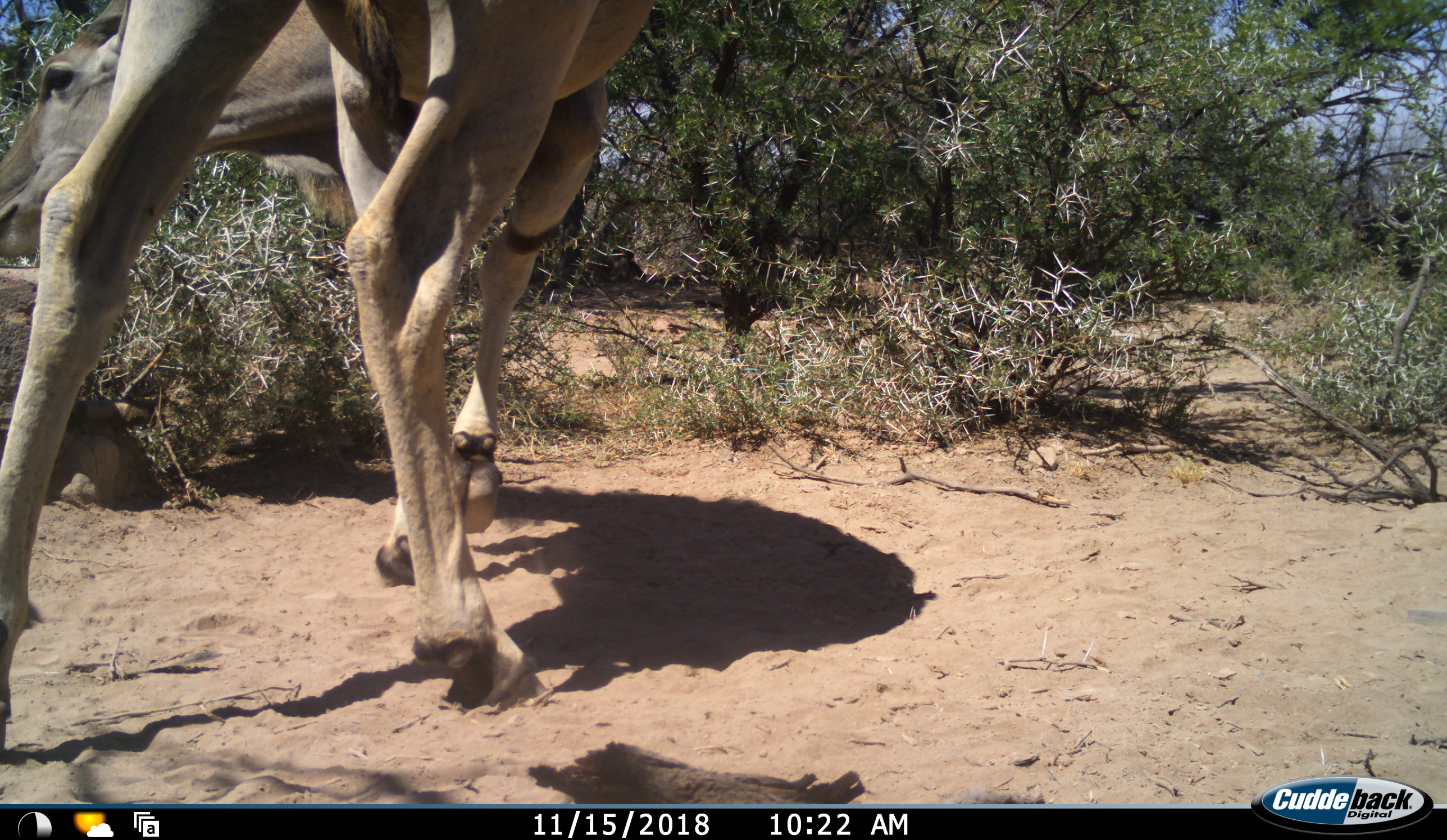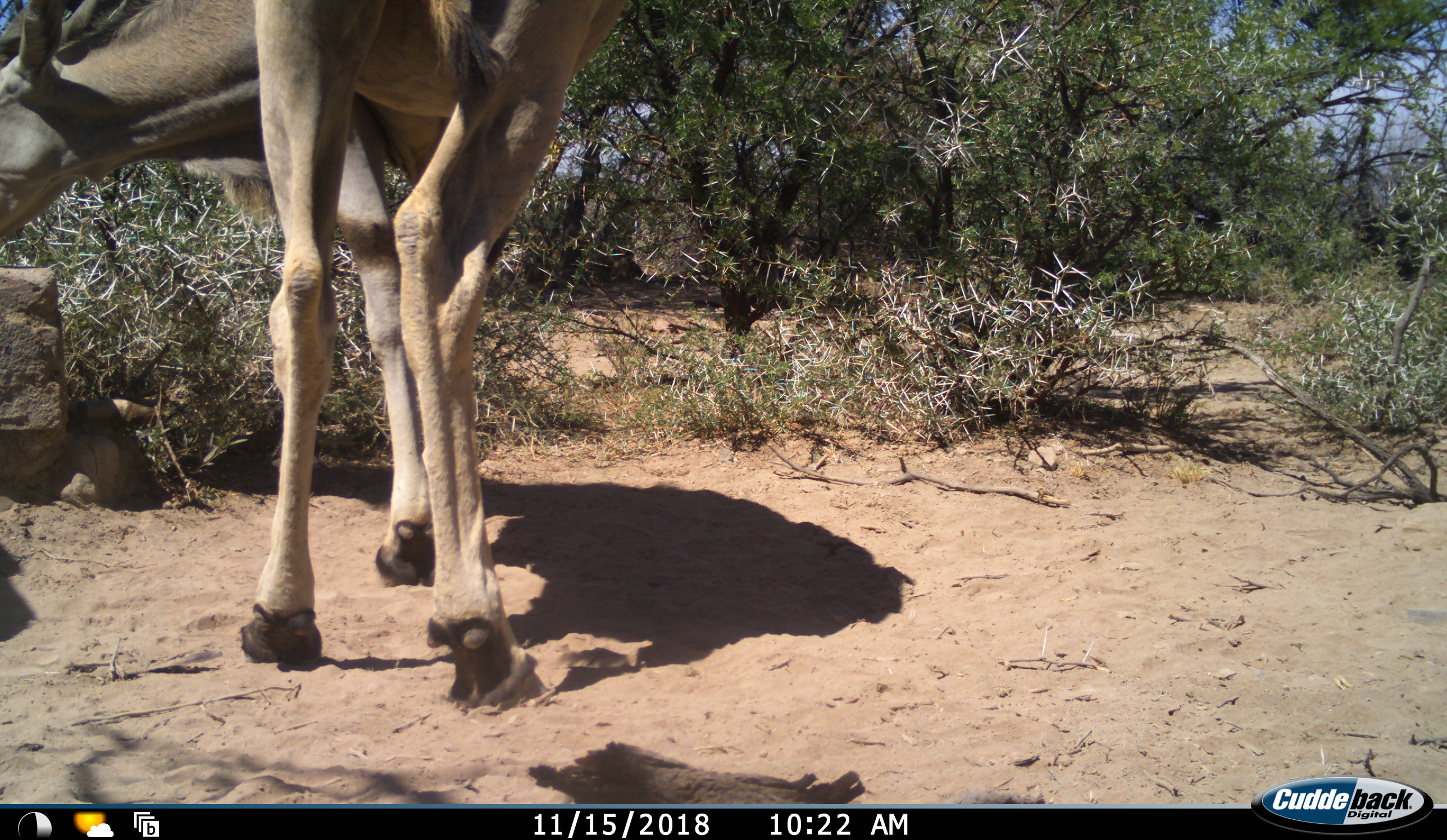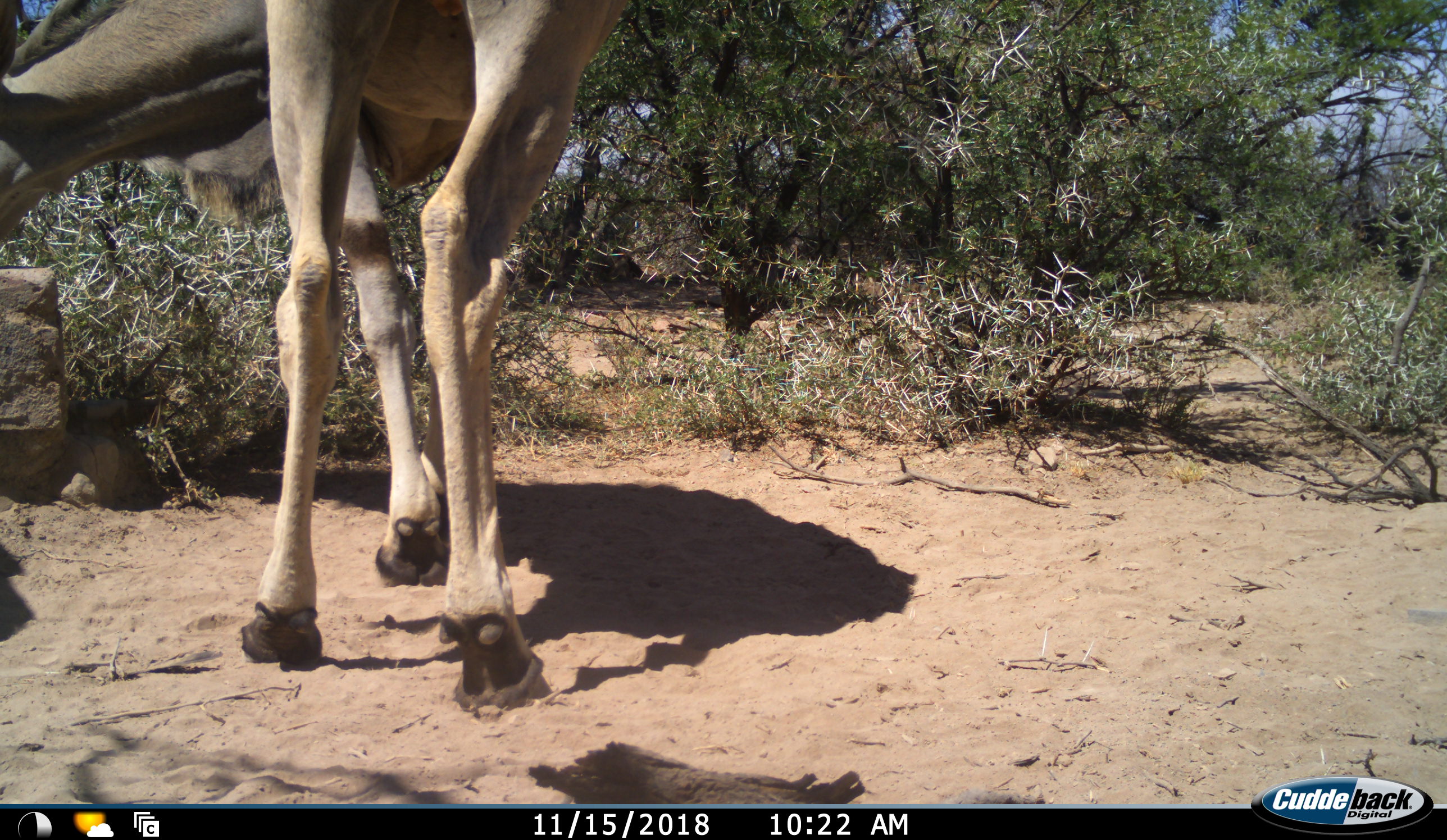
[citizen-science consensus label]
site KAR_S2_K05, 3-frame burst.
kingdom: Animalia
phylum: Chordata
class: Mammalia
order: Artiodactyla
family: Bovidae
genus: Tragelaphus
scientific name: Tragelaphus oryx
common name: eland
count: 1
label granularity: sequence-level